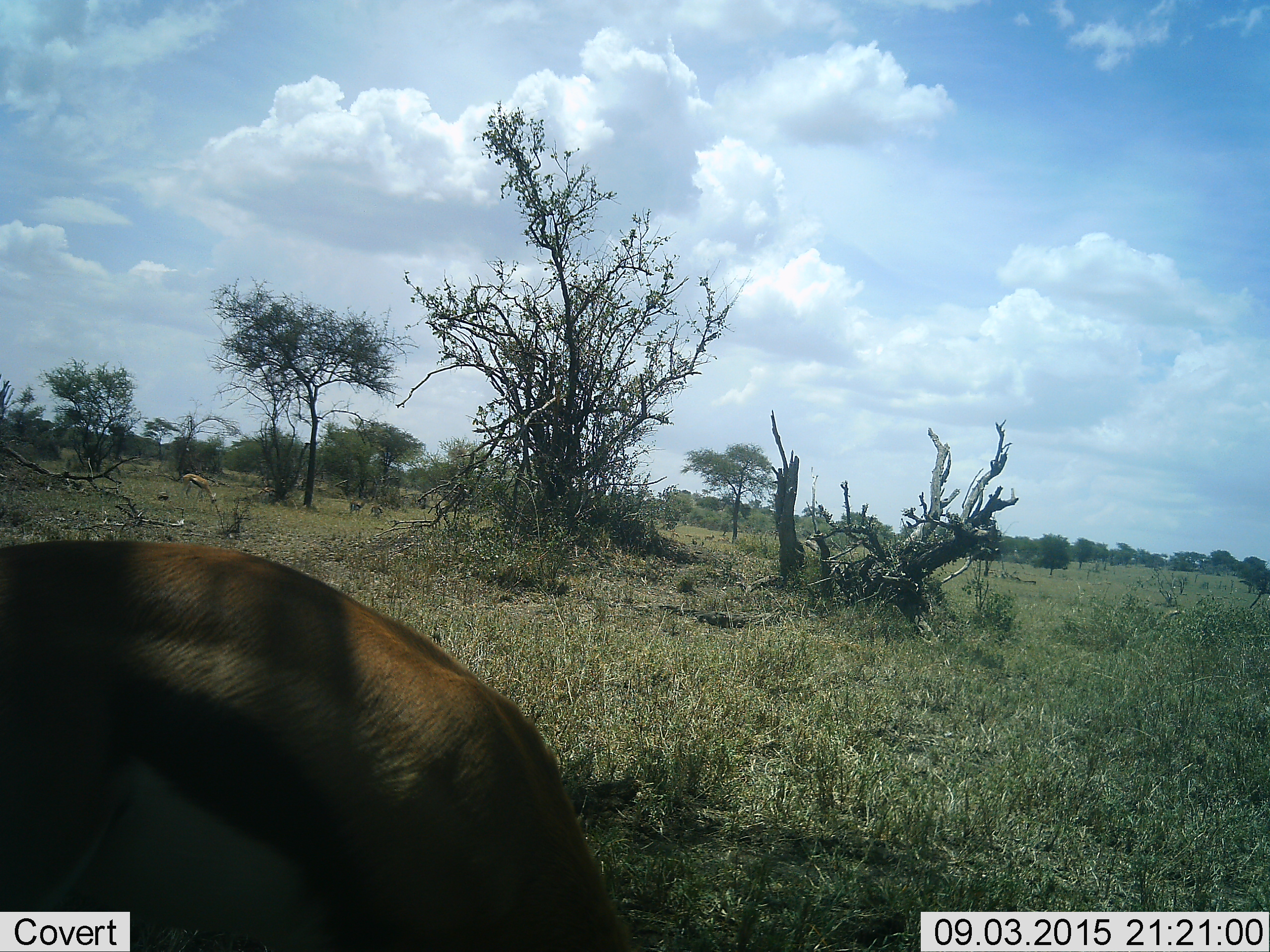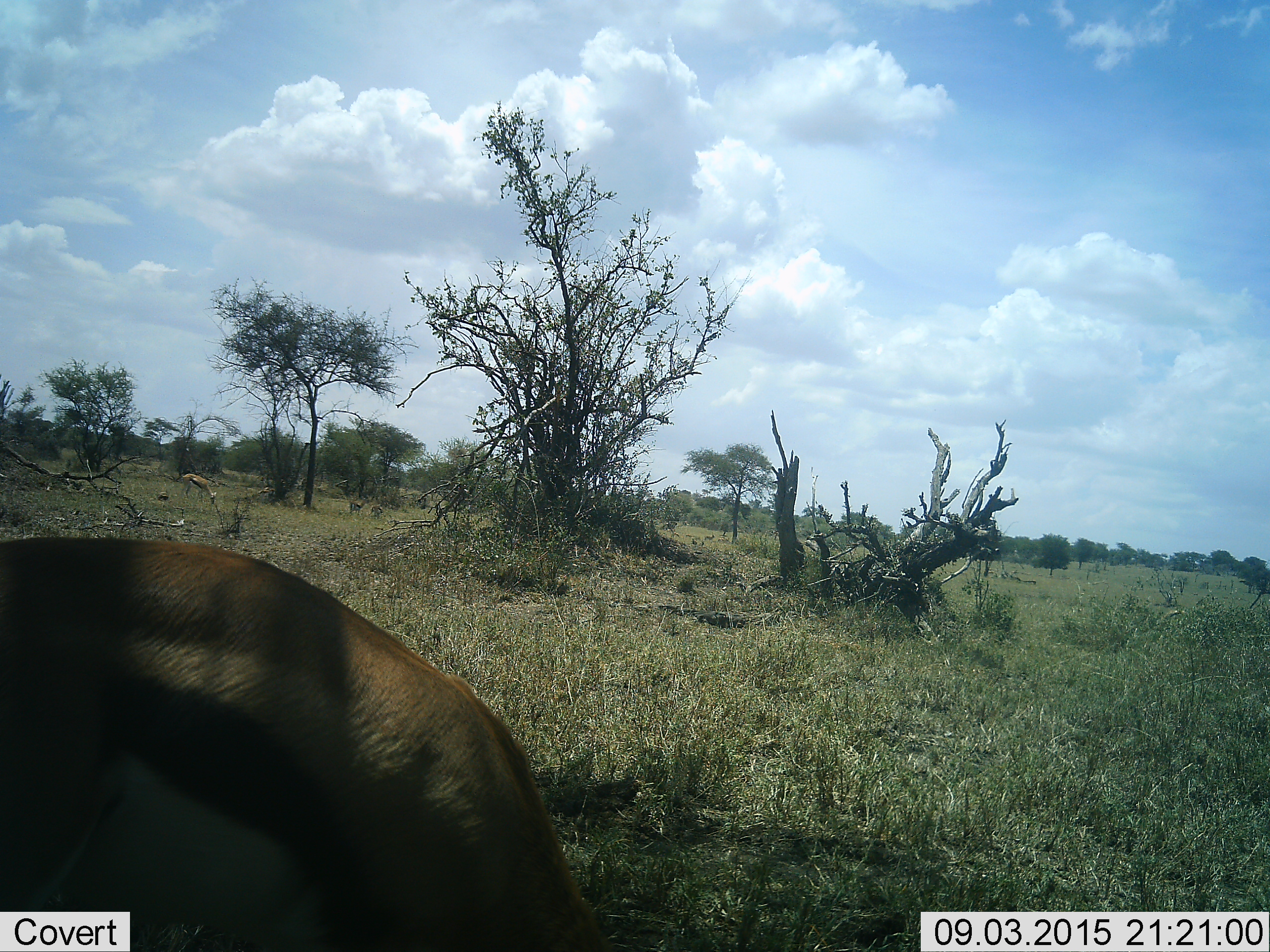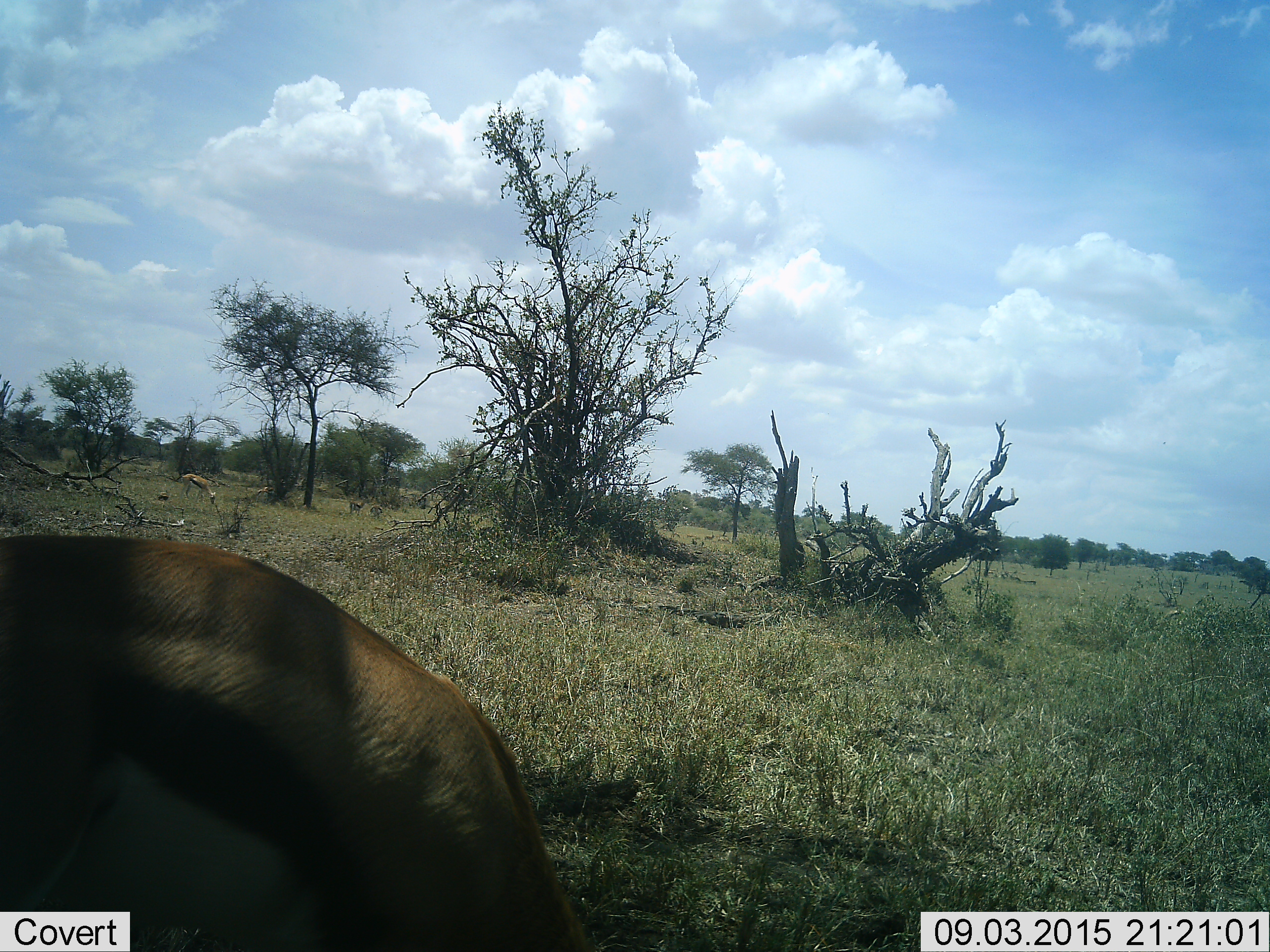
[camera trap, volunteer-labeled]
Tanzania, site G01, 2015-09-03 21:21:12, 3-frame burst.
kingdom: Animalia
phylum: Chordata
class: Mammalia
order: Artiodactyla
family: Bovidae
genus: Eudorcas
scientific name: Eudorcas thomsonii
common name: thomson's gazelle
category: gazellethomsons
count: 2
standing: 50%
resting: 0%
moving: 25%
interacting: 0%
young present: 0%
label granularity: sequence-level